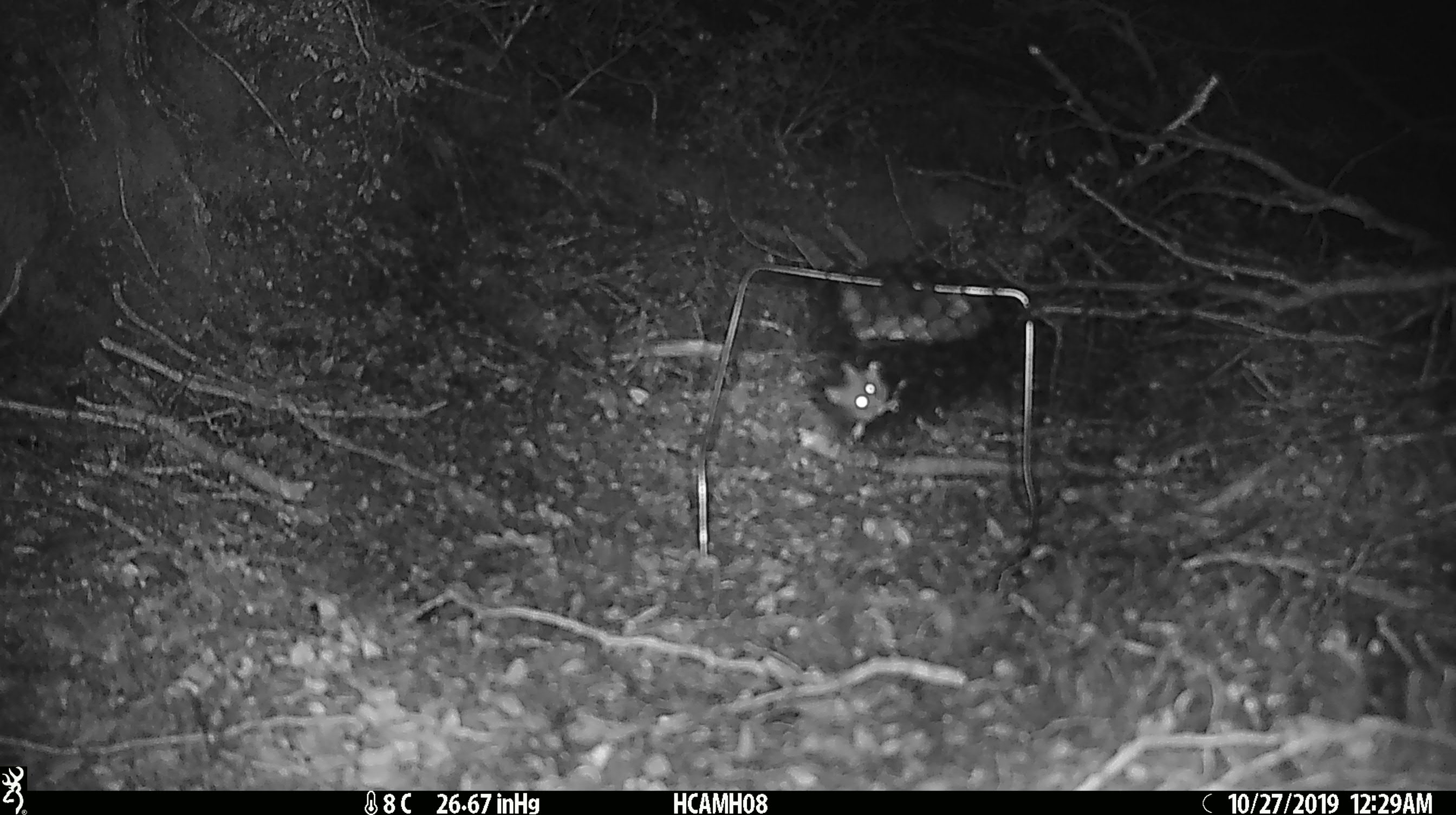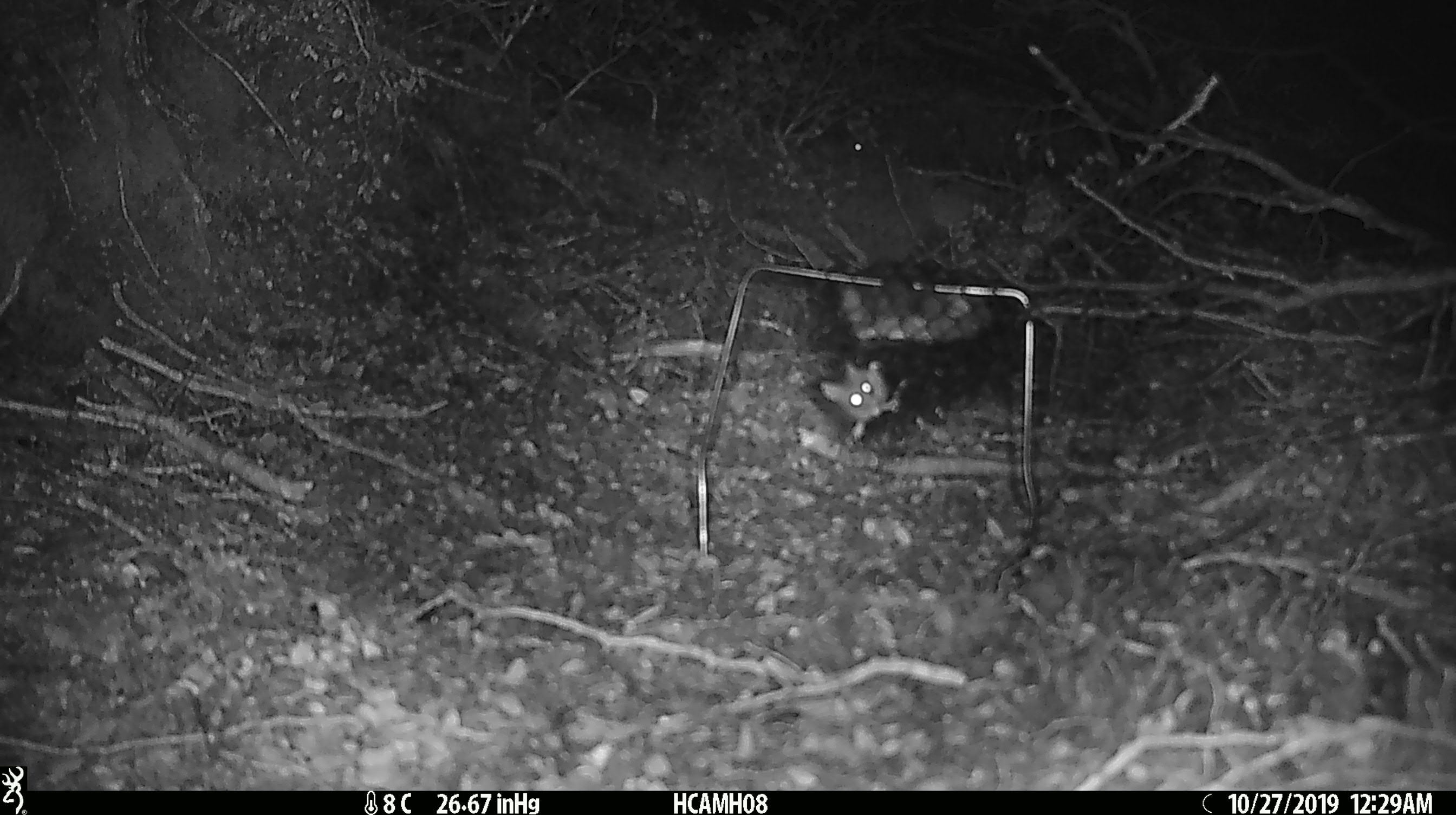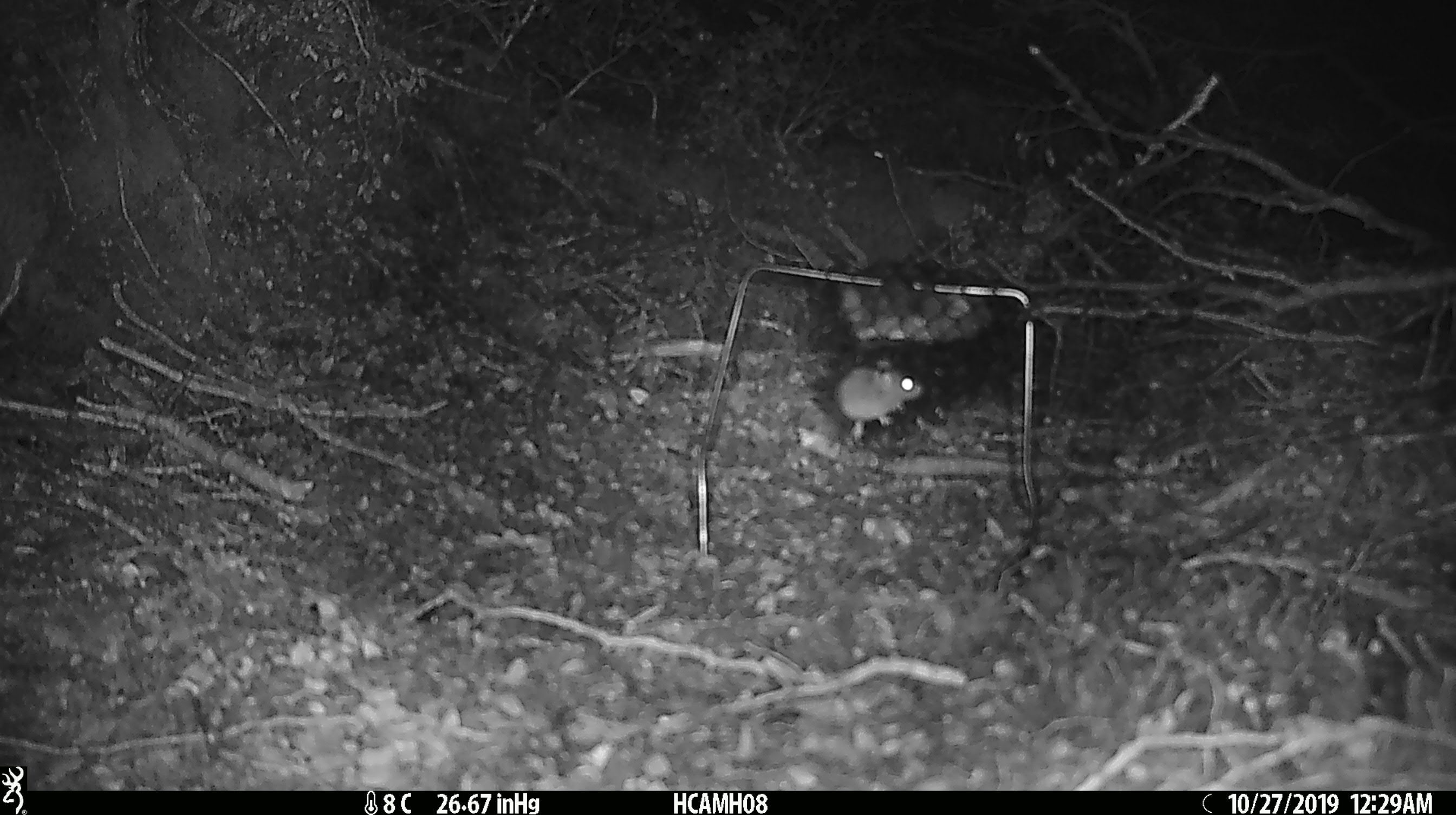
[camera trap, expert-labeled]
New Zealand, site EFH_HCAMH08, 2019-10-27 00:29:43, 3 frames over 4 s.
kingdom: Animalia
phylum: Chordata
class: Mammalia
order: Rodentia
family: Muridae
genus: Mus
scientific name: Mus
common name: mouse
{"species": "mouse (Mus)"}